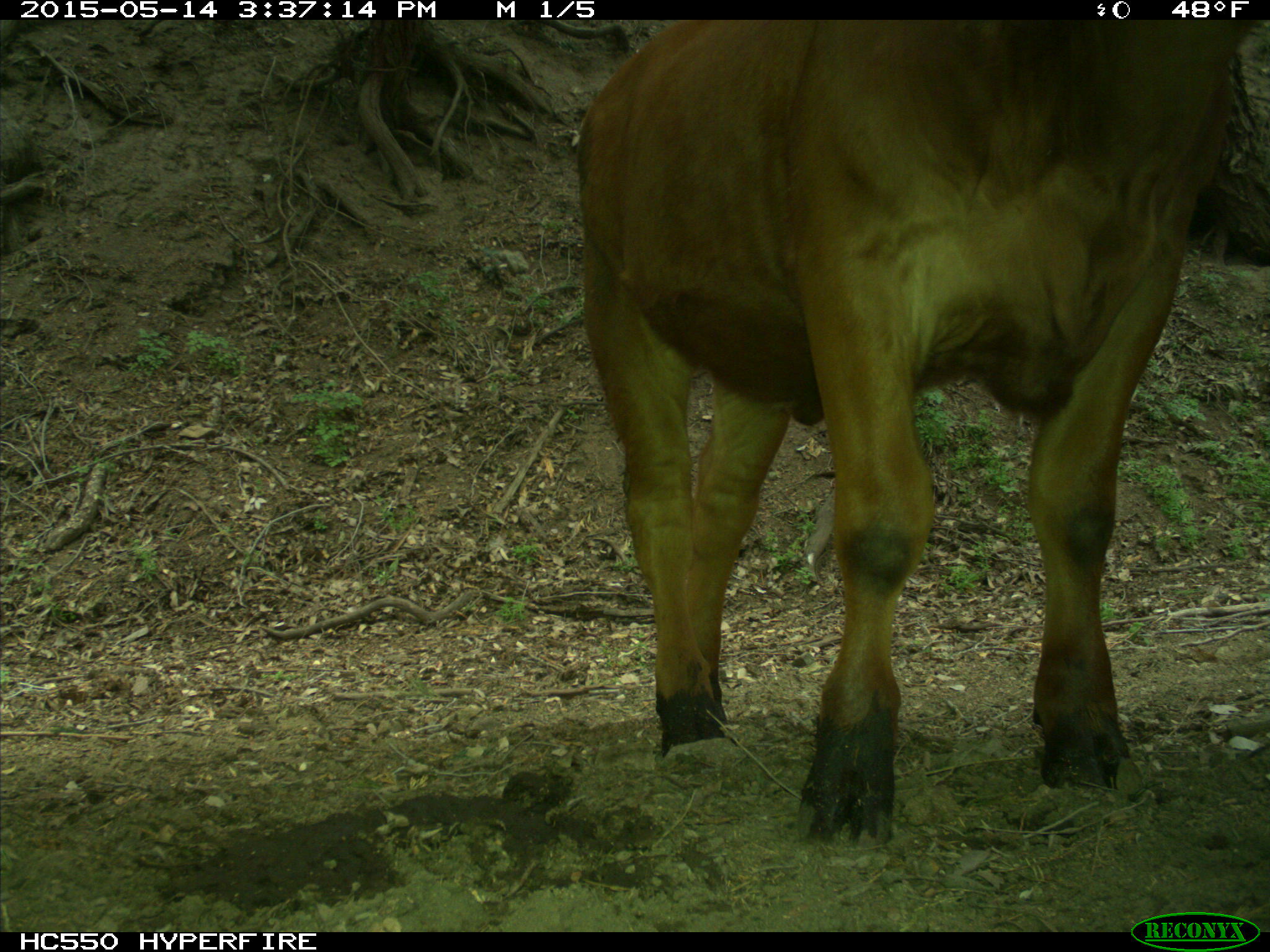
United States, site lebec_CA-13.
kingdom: Animalia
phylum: Chordata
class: Mammalia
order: Artiodactyla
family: Bovidae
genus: Bos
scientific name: Bos taurus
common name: domestic cow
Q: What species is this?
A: Bos taurus (domestic cow).